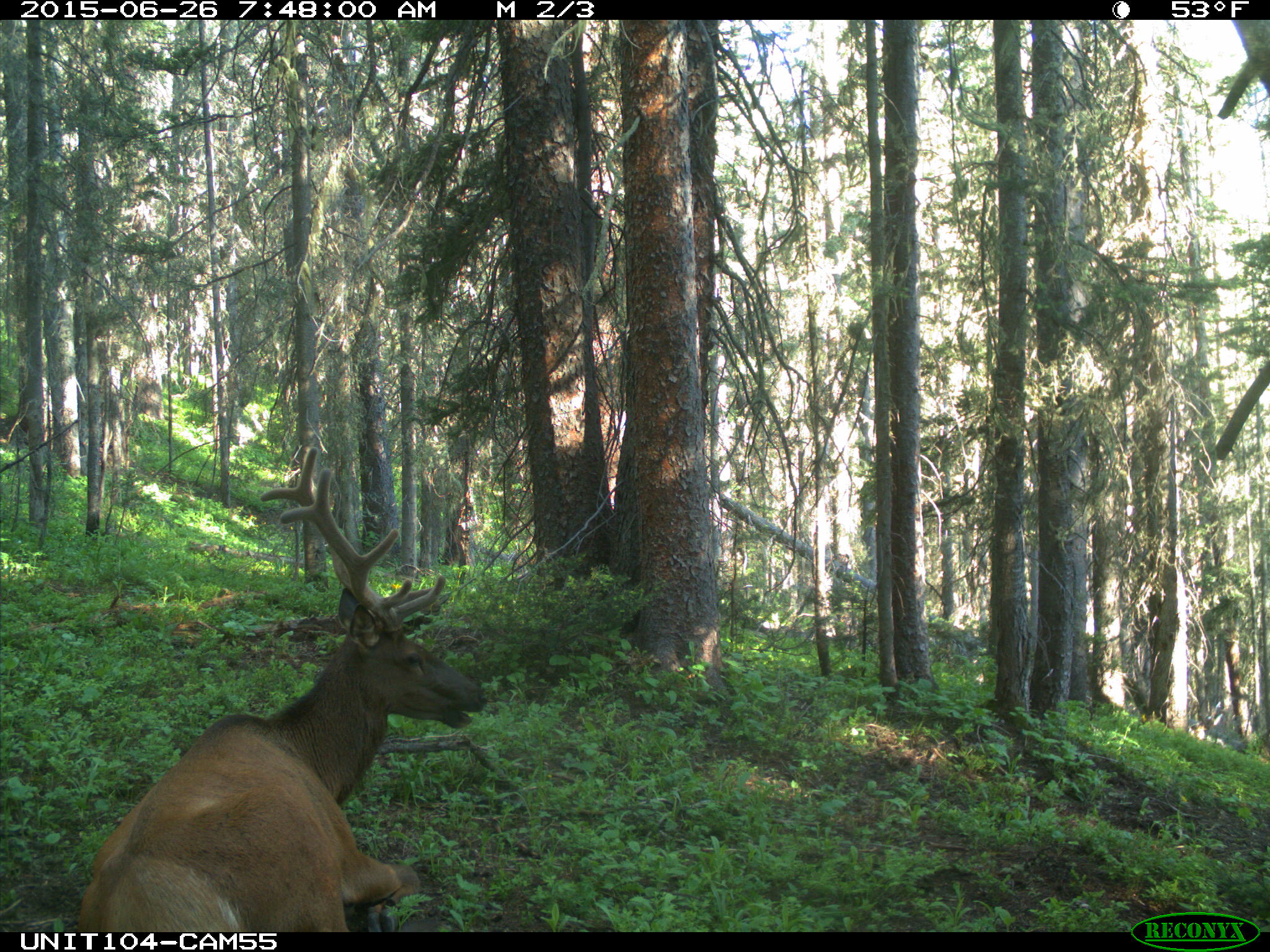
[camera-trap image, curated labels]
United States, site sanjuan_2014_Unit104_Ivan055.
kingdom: Animalia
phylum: Chordata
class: Mammalia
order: Artiodactyla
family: Cervidae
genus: Cervus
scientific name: Cervus elaphus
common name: red deer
Cervus elaphus (red deer).